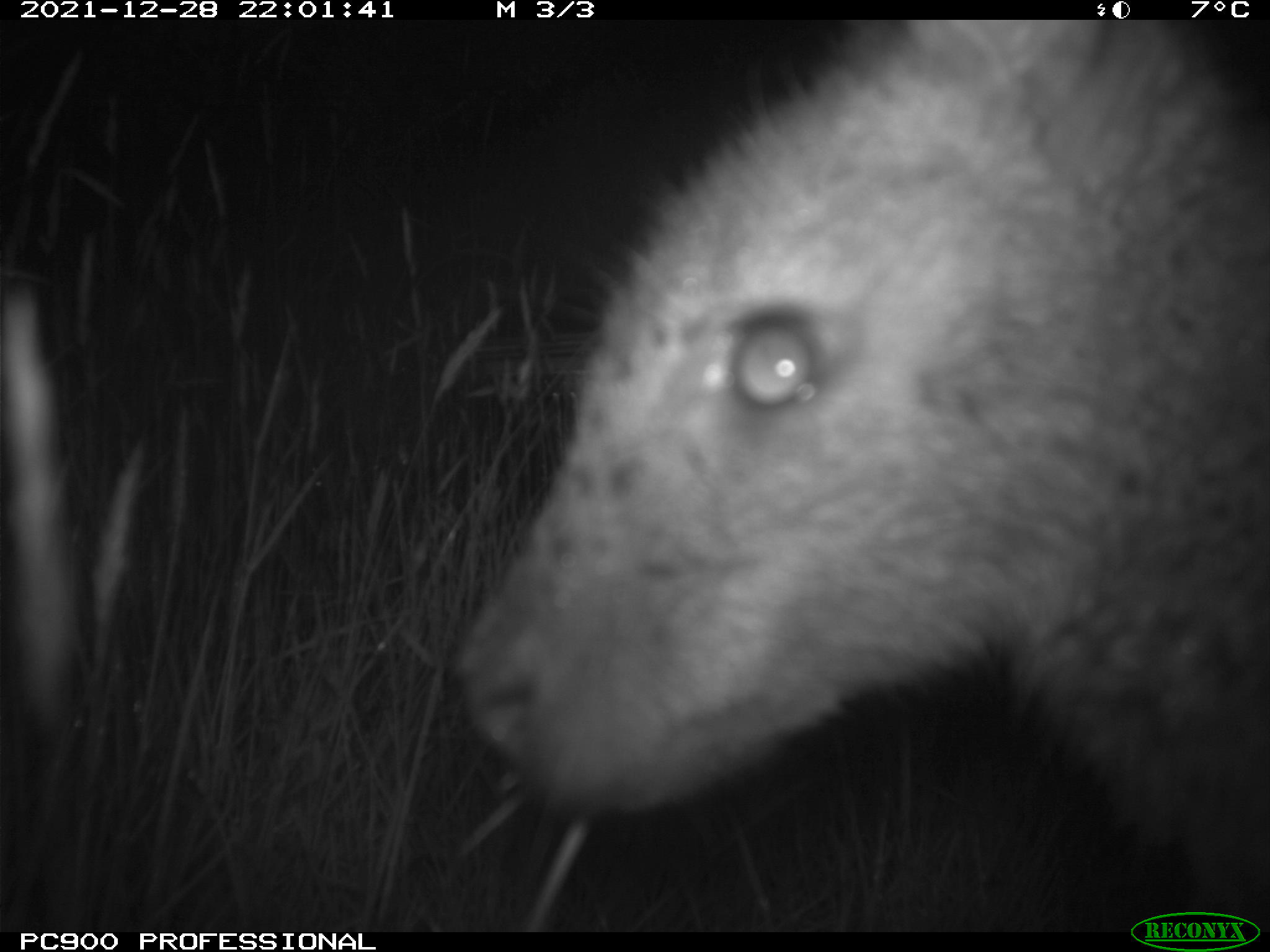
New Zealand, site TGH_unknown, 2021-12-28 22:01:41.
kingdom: Animalia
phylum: Chordata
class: Mammalia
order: Diprotodontia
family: Macropodidae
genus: Notamacropus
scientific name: Notamacropus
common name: wallaby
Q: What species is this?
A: Wallaby (Notamacropus).